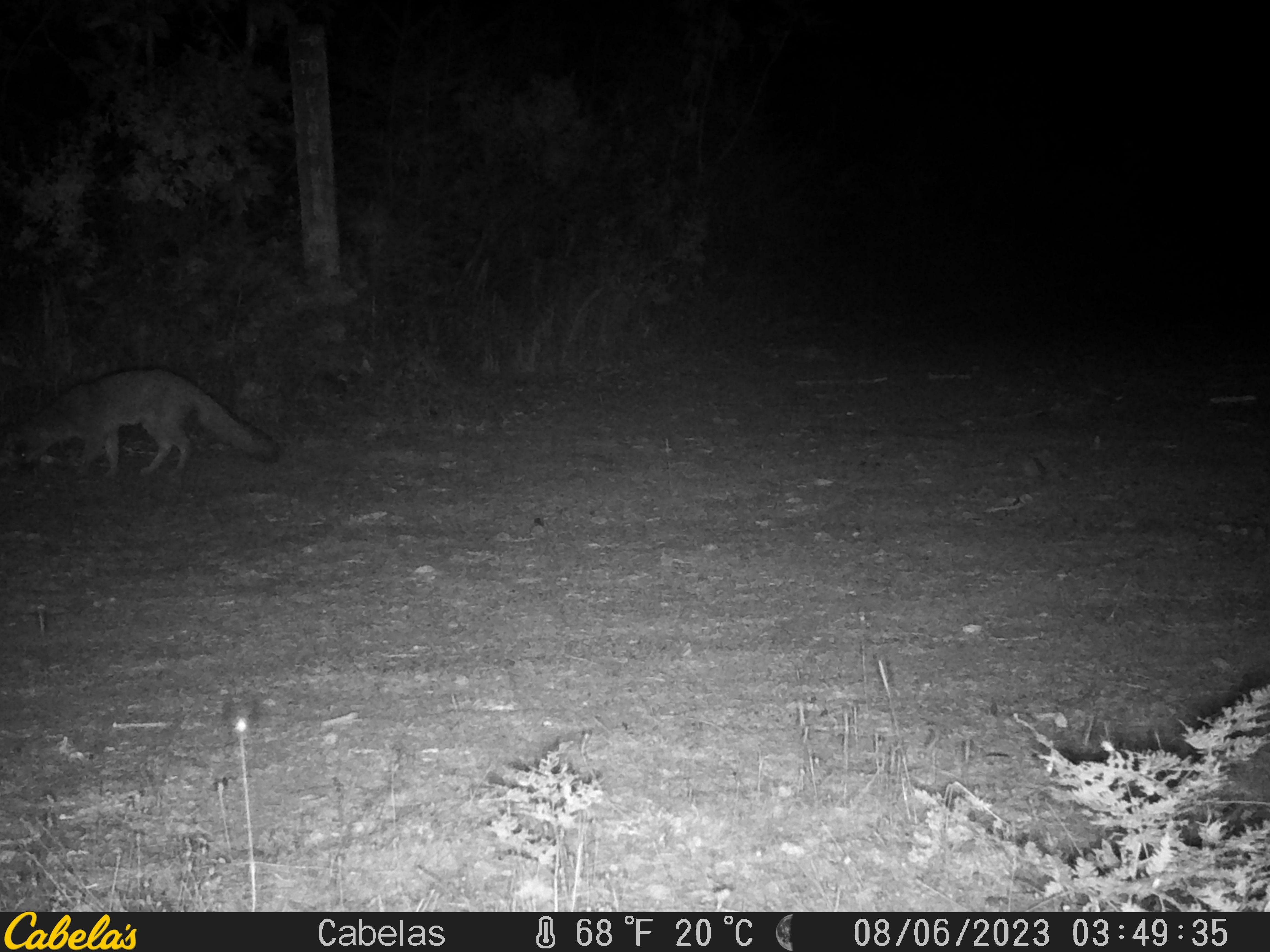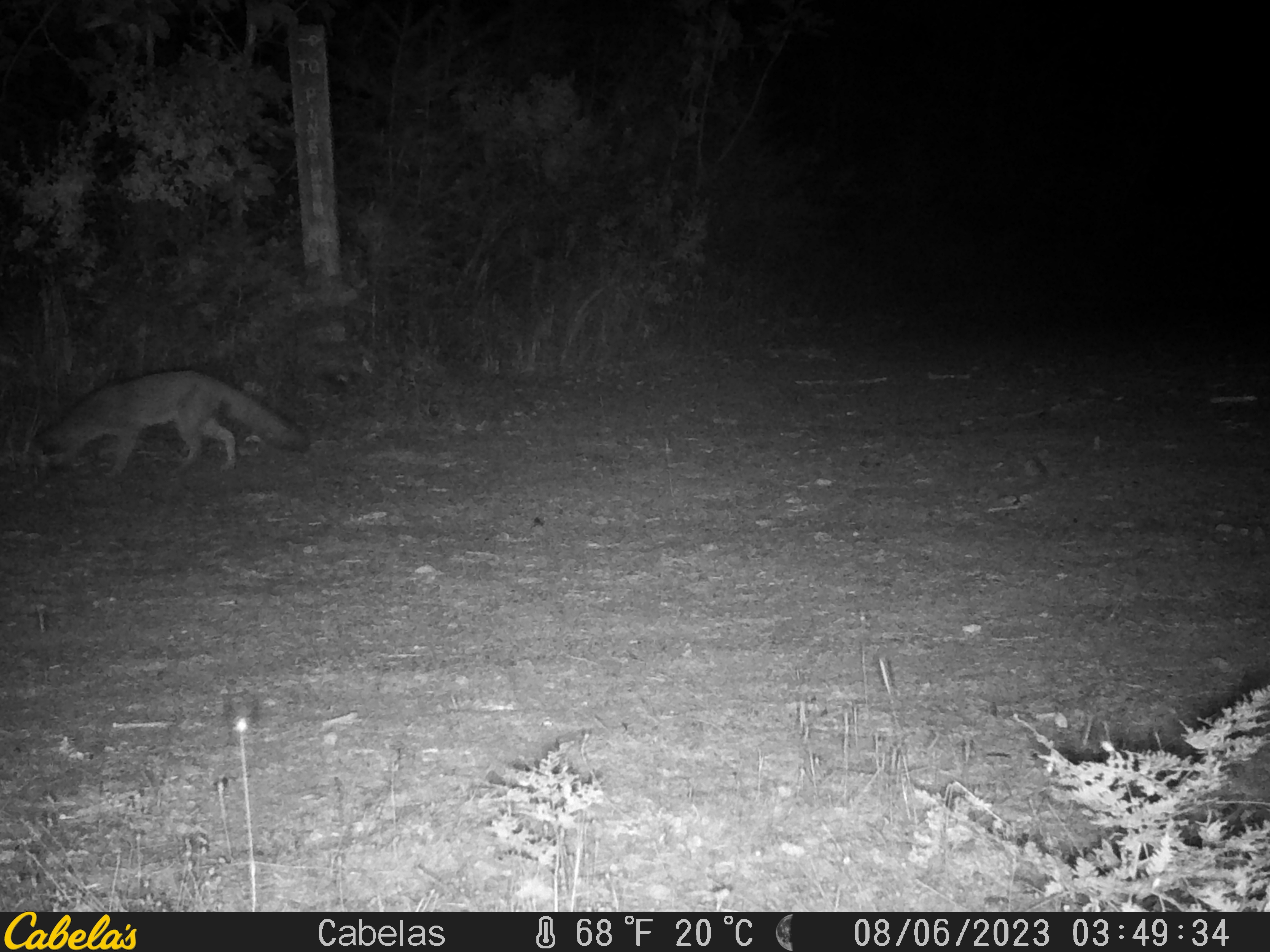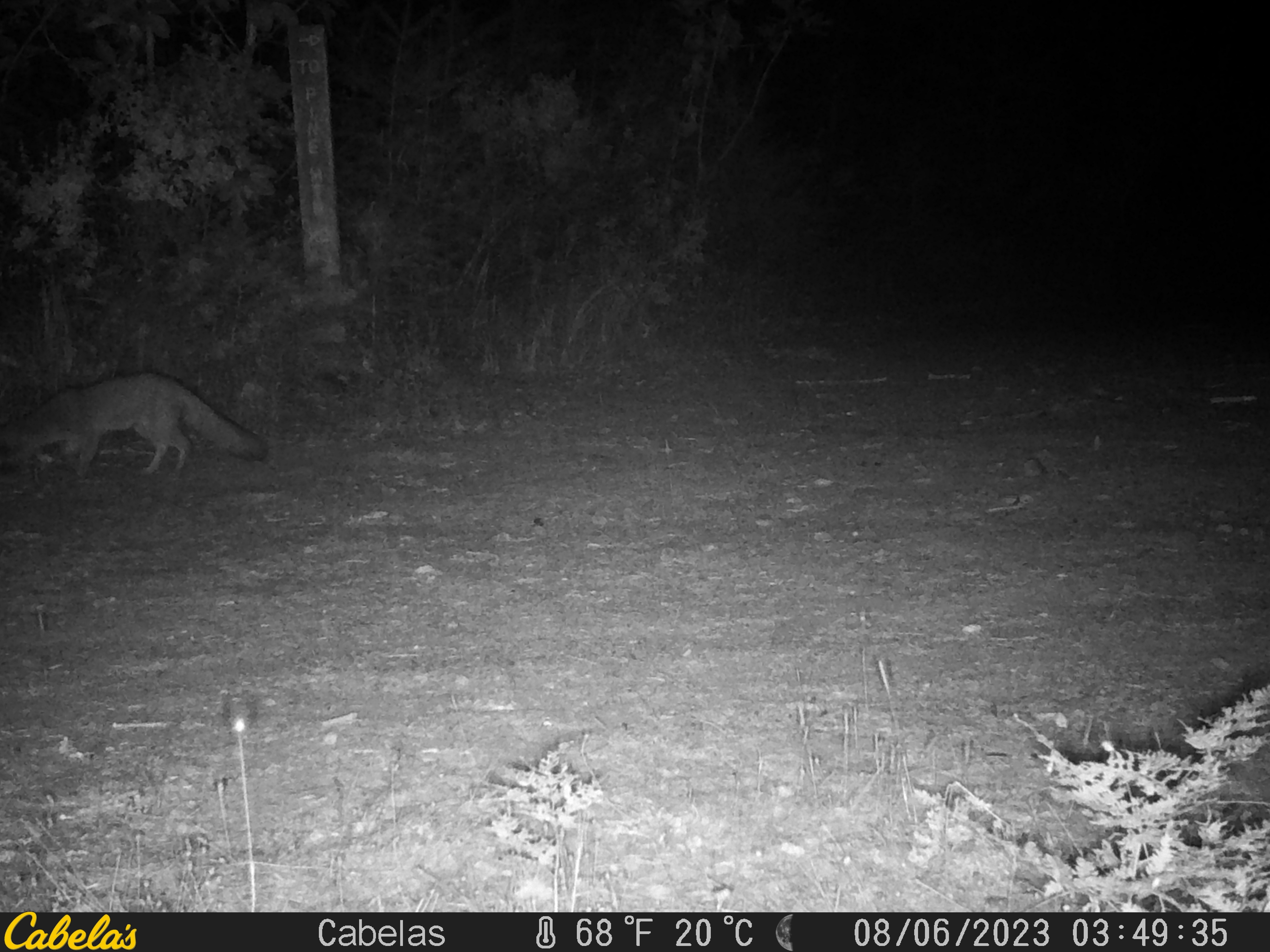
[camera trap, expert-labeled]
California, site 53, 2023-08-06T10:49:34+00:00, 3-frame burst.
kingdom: Animalia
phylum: Chordata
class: Mammalia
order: Carnivora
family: Canidae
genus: Urocyon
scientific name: Urocyon cinereoargenteus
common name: gray fox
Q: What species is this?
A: Gray fox (Urocyon cinereoargenteus).